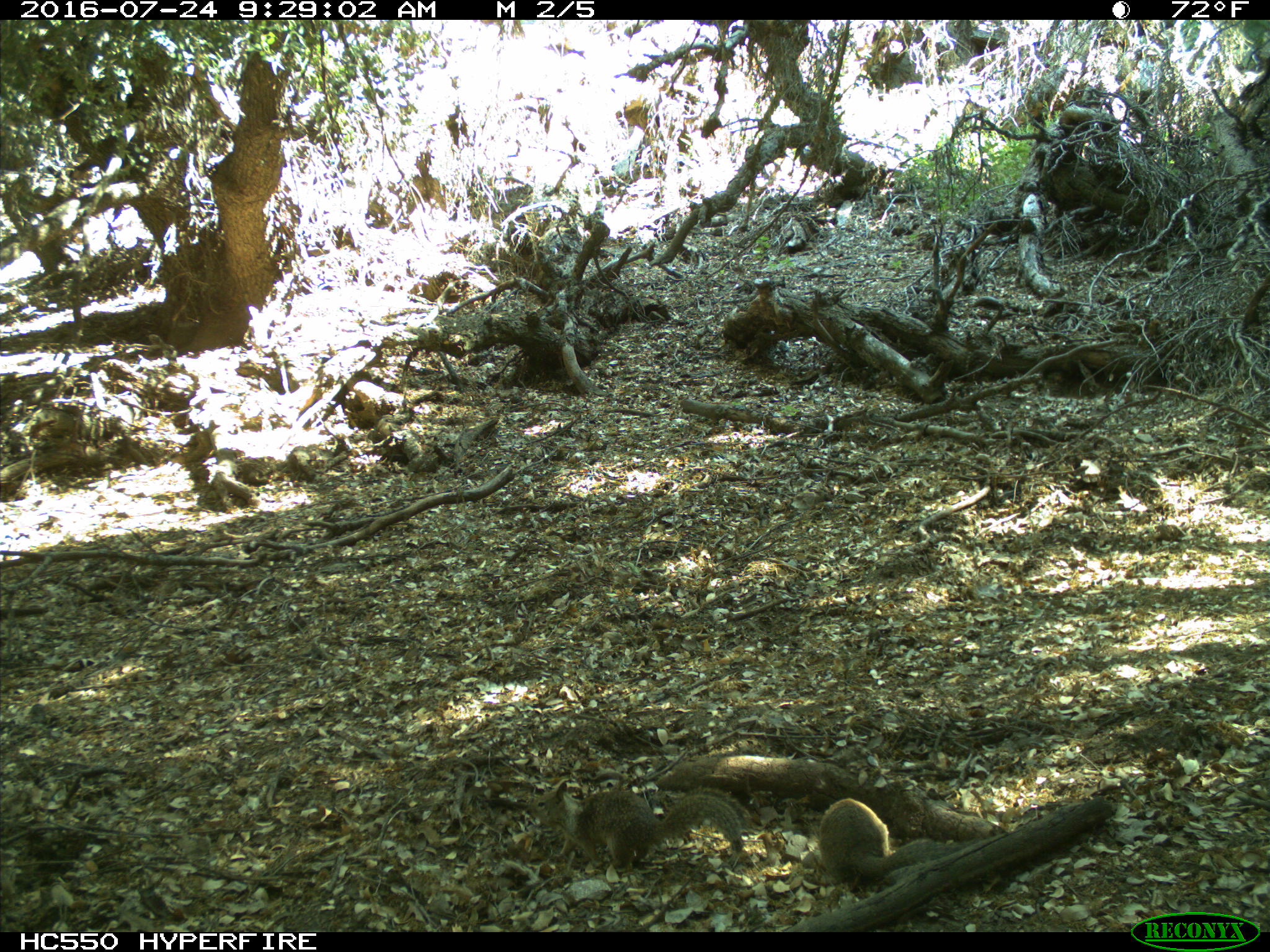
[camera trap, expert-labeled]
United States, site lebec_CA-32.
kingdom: Animalia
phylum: Chordata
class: Mammalia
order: Rodentia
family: Sciuridae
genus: Otospermophilus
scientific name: Otospermophilus beecheyi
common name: california ground squirrel